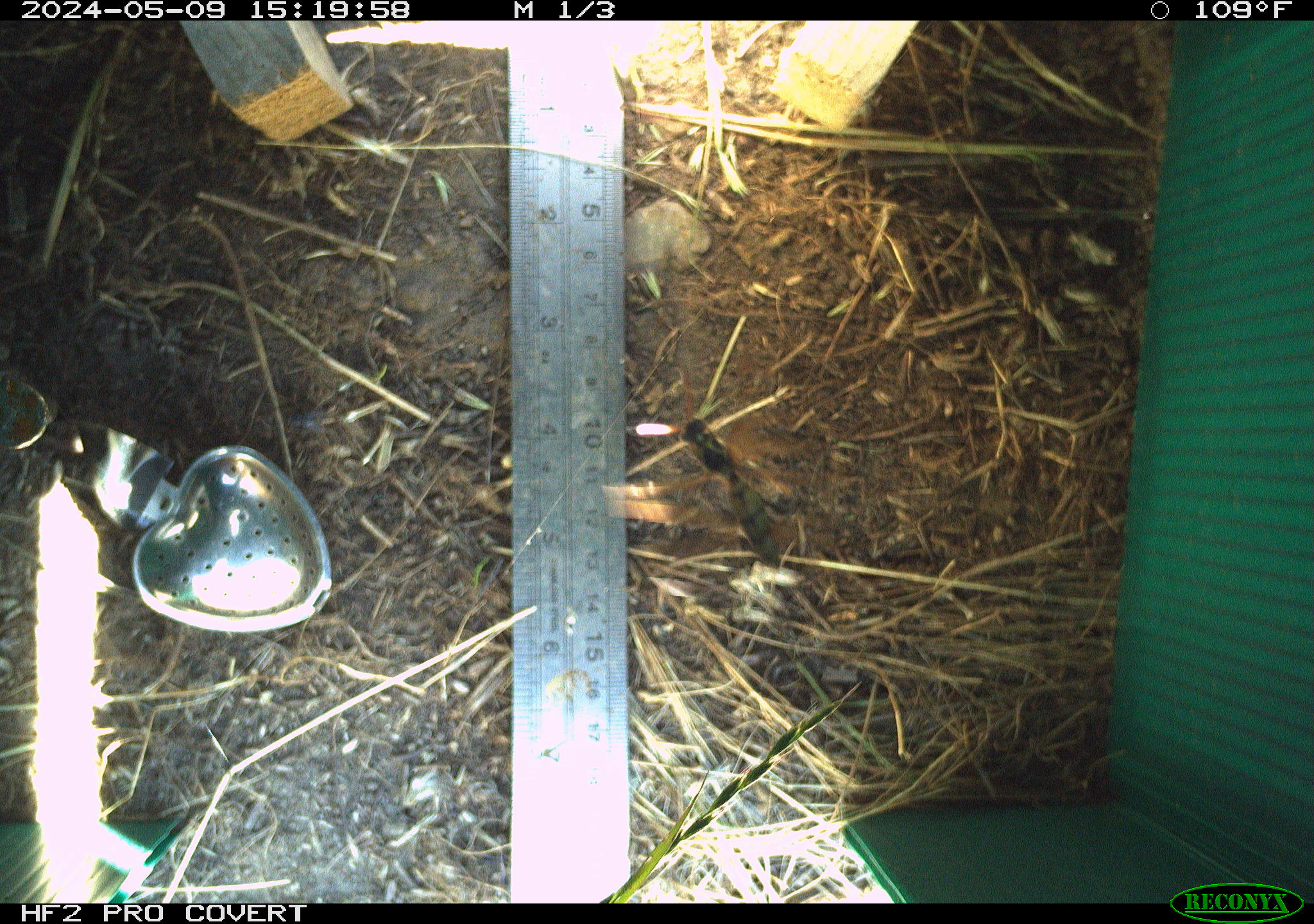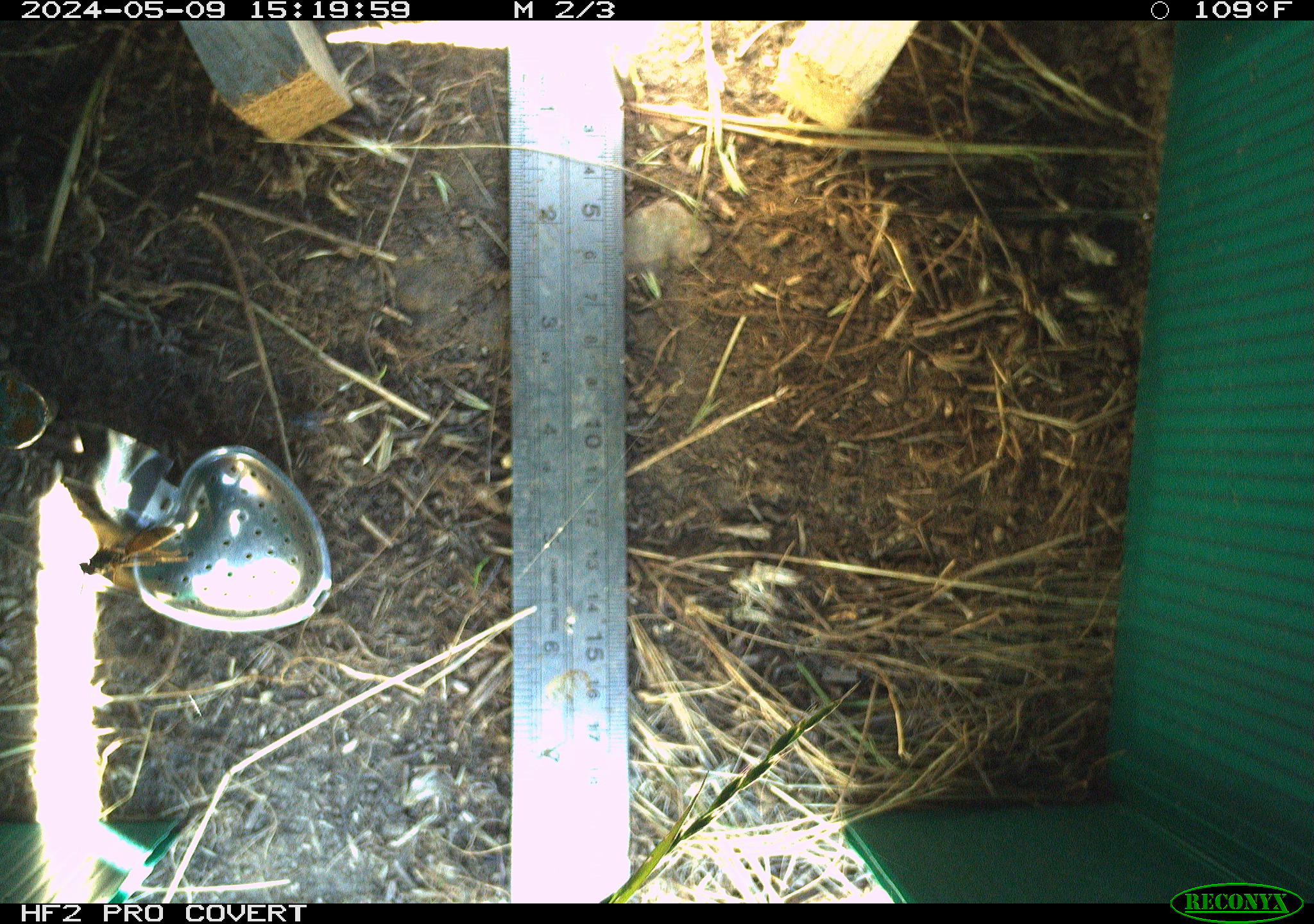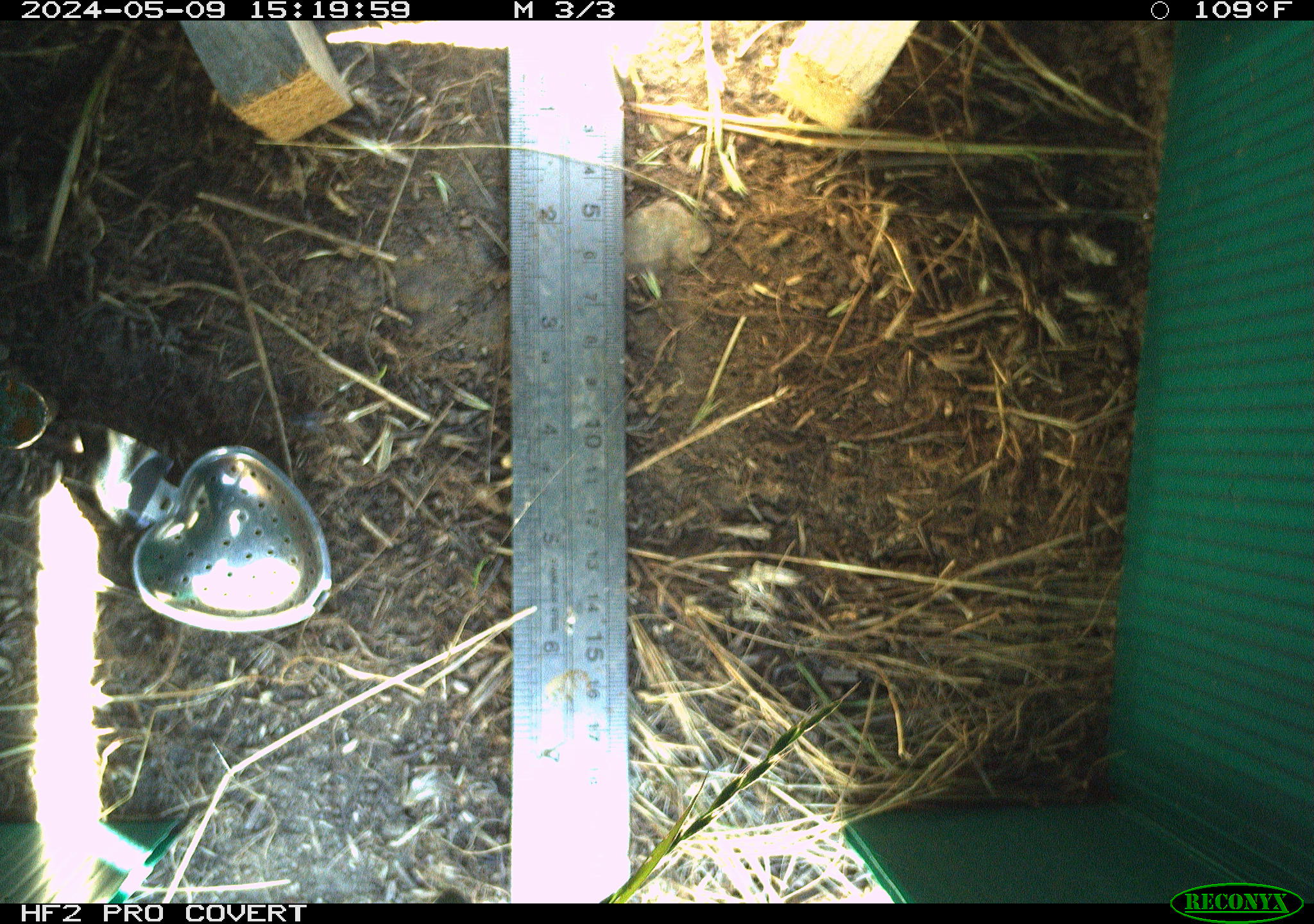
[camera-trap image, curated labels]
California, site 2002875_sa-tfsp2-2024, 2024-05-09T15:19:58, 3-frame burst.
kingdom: Animalia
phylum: Arthropoda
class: Insecta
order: Hymenoptera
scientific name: Hymenoptera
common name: ants, bees, wasps, and sawflies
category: hymenoptera order